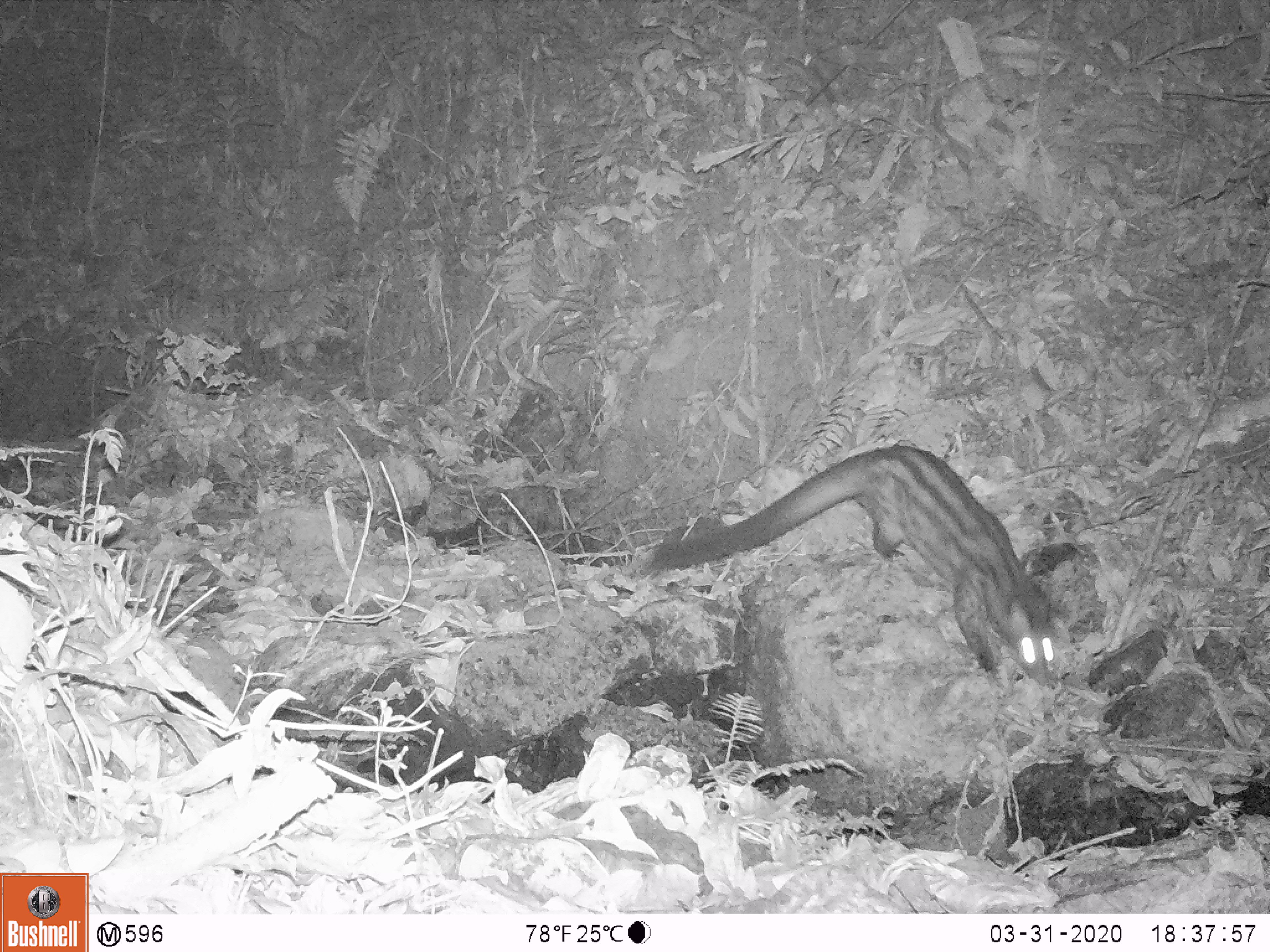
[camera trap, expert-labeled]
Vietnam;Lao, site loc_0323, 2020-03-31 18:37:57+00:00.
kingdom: Animalia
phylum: Chordata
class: Mammalia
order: Carnivora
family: Viverridae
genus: Paradoxurus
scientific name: Paradoxurus hermaphroditus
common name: common palm civet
Common palm civet (Paradoxurus hermaphroditus). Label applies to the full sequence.